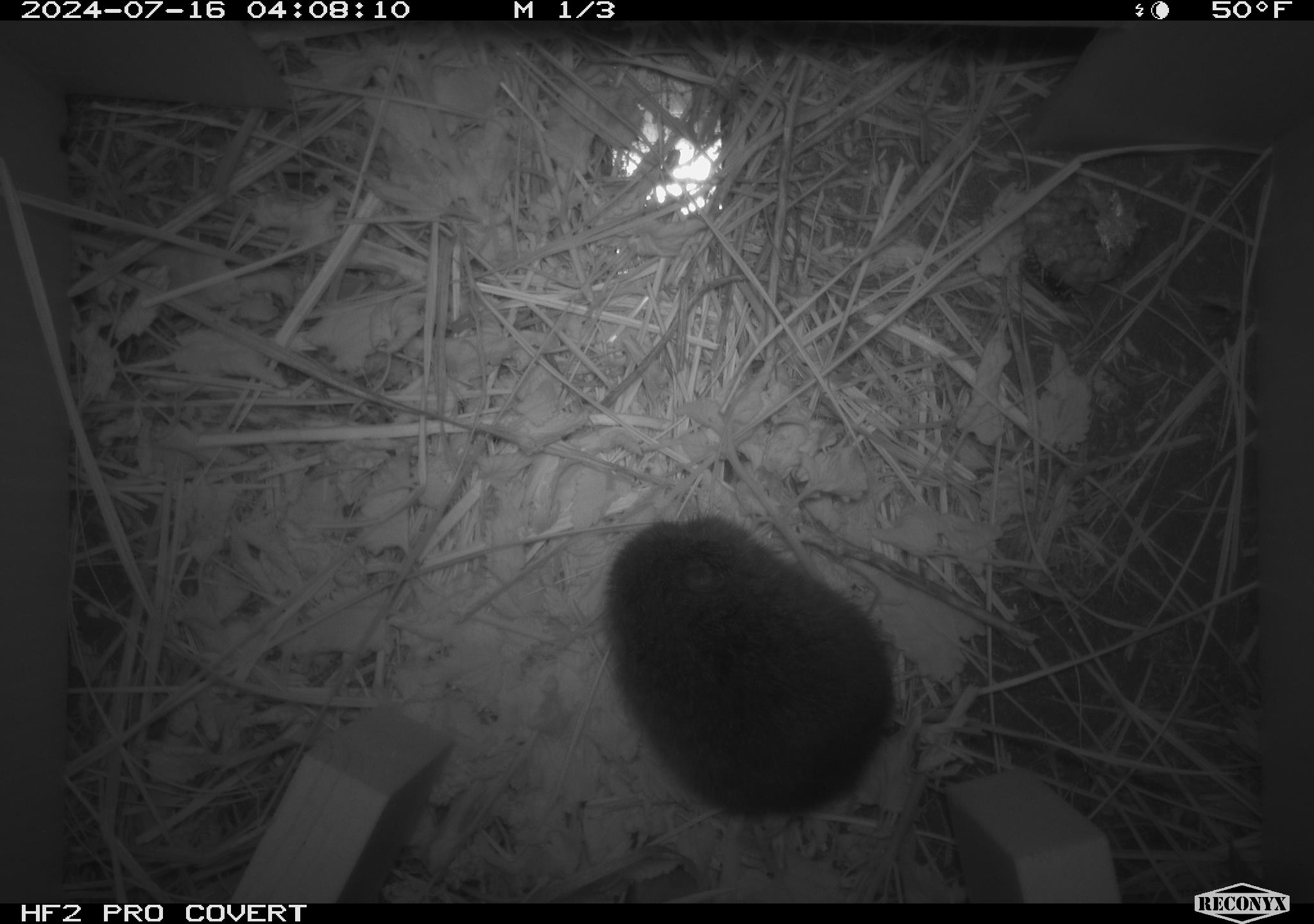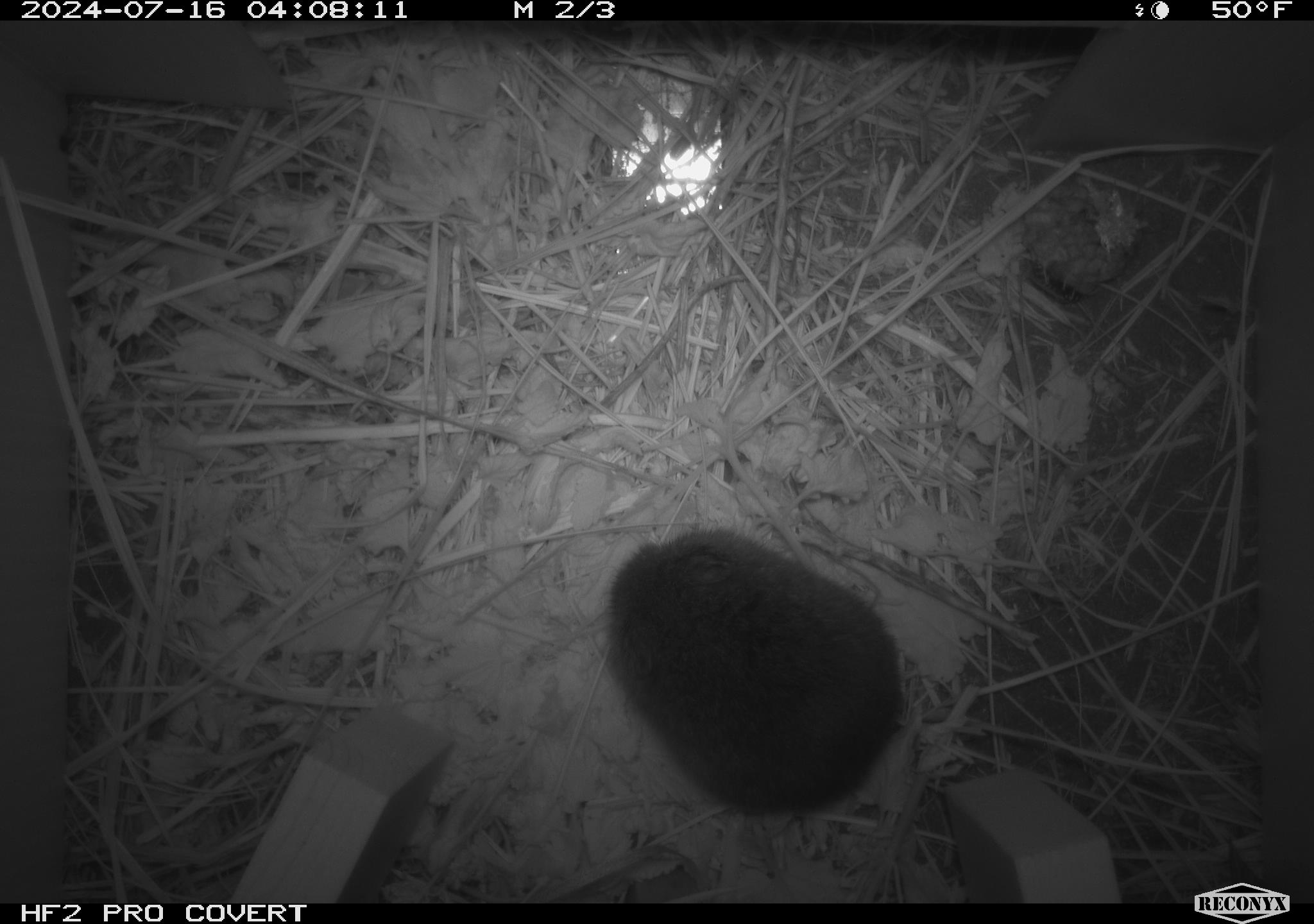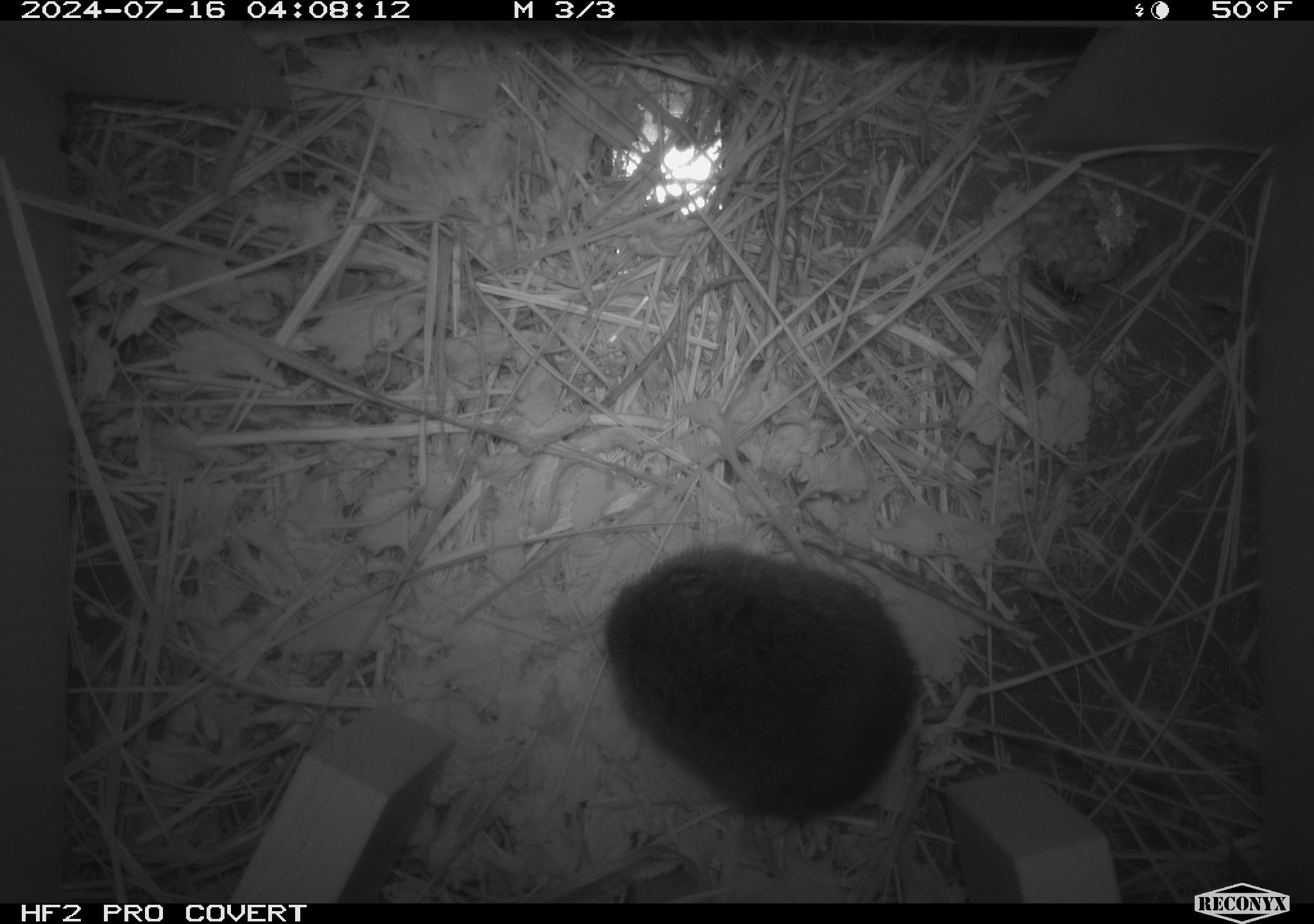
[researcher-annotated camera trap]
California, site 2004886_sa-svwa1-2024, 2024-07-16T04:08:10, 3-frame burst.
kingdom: Animalia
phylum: Chordata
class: Mammalia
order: Rodentia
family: Cricetidae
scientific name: Arvicolinae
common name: voles, lemmings, and muskrats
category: arvicolinae subfamily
Arvicolinae subfamily (voles, lemmings, and muskrats) (Arvicolinae).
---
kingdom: Animalia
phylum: Arthropoda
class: Malacostraca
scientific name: Malacostraca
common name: amphipods, crabs, isopods, krill, lobsters and shrimps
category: malacostracan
Malacostracan (amphipods, crabs, isopods, krill, lobsters and shrimps) (Malacostraca).